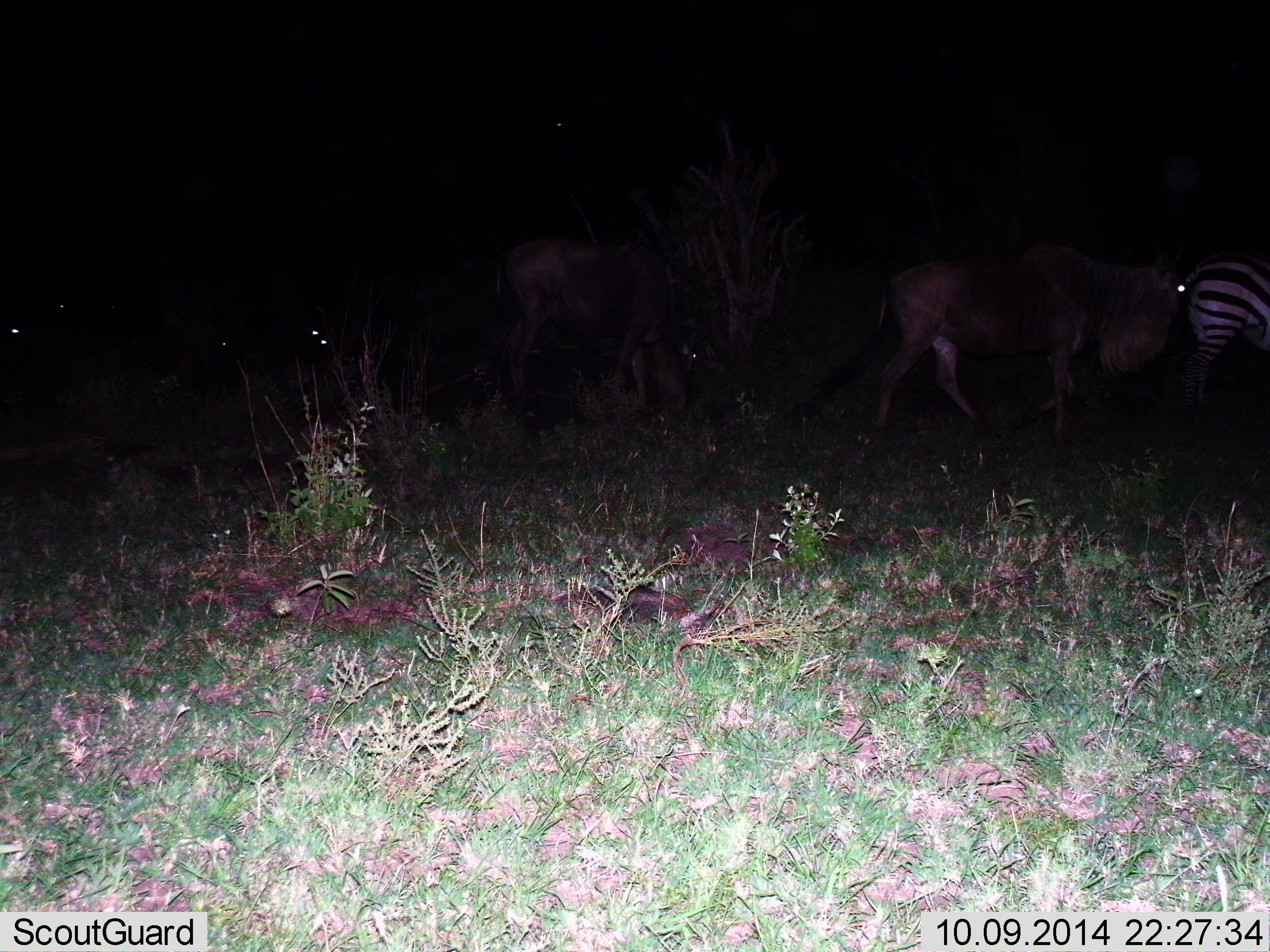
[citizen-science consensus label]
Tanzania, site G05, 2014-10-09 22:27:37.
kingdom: Animalia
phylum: Chordata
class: Mammalia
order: Artiodactyla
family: Bovidae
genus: Connochaetes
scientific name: Connochaetes taurinus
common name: blue wildebeest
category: wildebeest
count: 4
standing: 30%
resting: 0%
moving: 90%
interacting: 0%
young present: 0%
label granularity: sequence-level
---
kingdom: Animalia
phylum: Chordata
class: Mammalia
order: Perissodactyla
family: Equidae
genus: Equus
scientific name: Equus quagga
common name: plains zebra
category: zebra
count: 1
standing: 58%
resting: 0%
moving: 42%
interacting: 0%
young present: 0%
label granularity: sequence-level